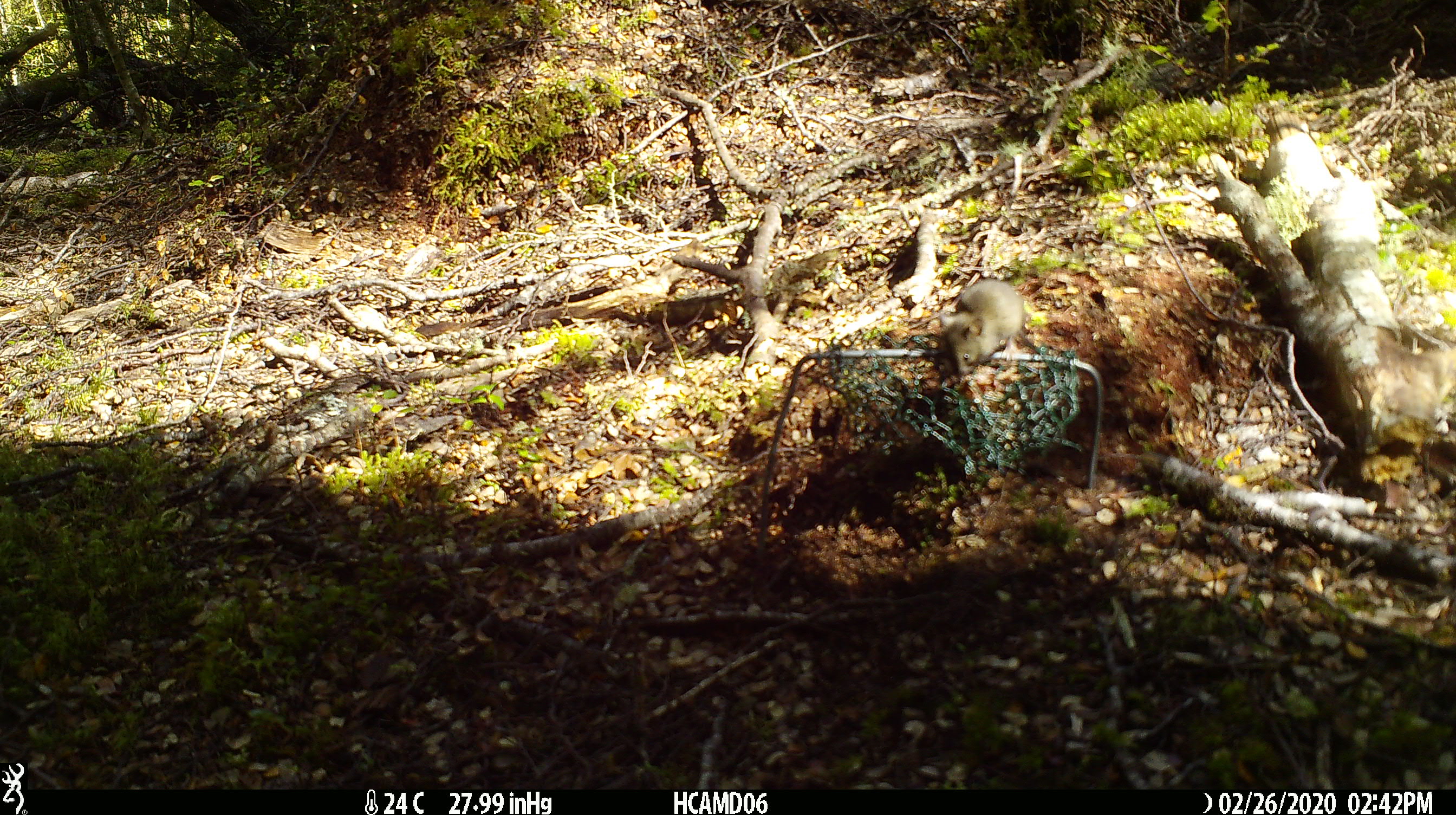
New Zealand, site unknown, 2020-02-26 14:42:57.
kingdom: Animalia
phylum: Chordata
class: Mammalia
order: Rodentia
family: Muridae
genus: Mus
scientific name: Mus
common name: mouse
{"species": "mouse (Mus)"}